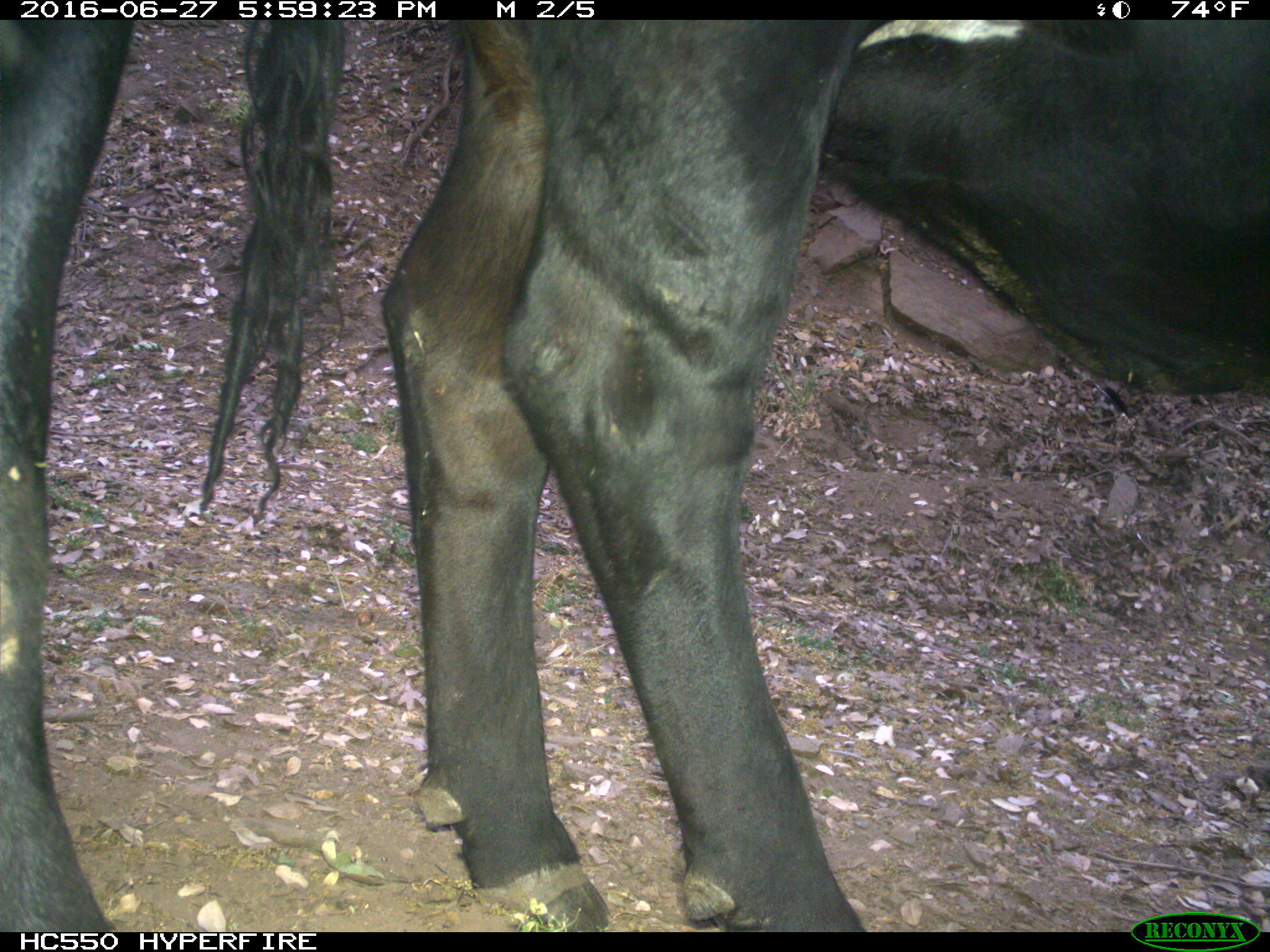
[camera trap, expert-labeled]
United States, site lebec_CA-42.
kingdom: Animalia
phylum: Chordata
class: Mammalia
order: Artiodactyla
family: Bovidae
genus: Bos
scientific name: Bos taurus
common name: domestic cow